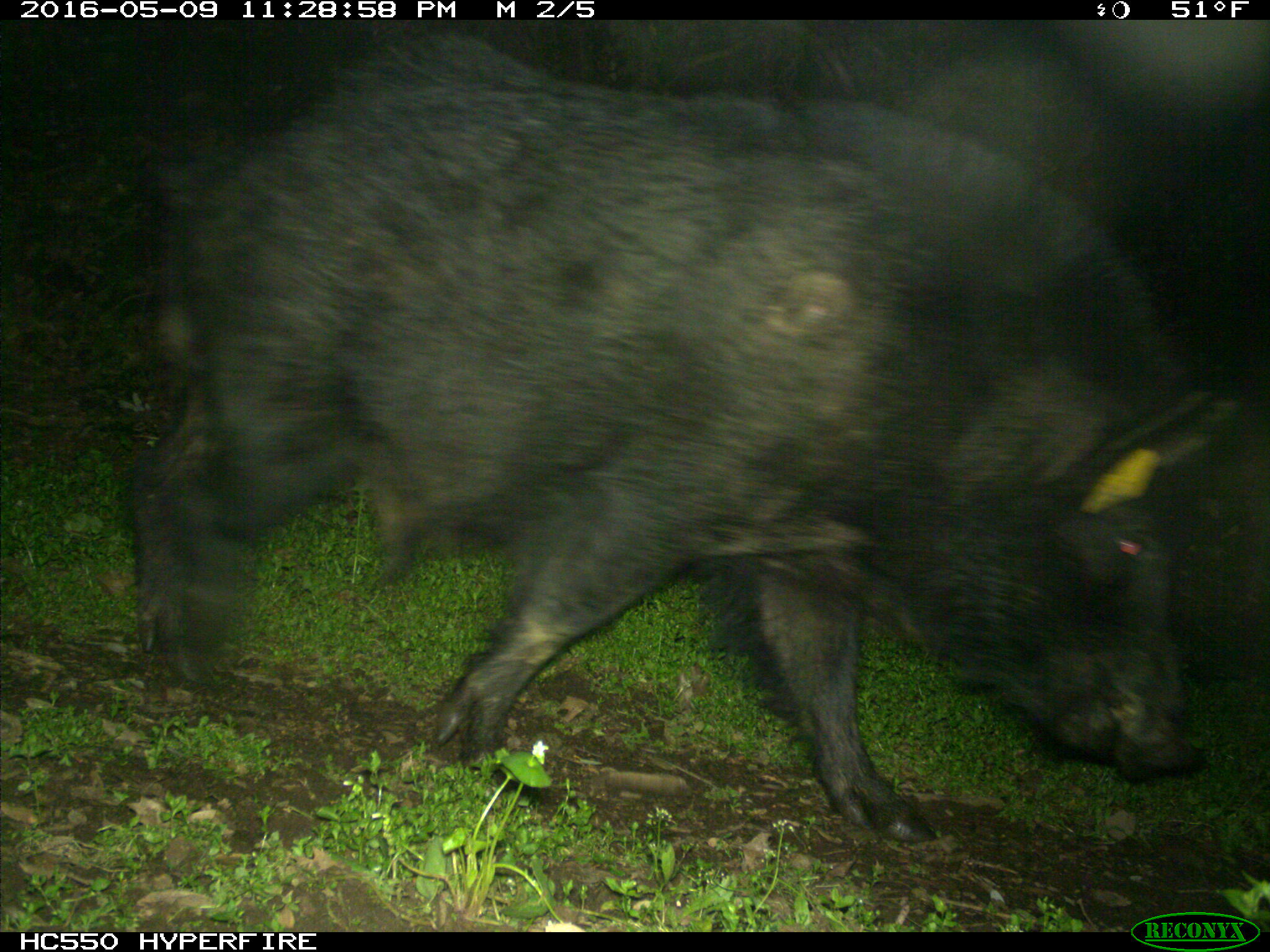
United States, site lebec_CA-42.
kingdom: Animalia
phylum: Chordata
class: Mammalia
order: Artiodactyla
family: Suidae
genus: Sus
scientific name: Sus scrofa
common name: wild boar